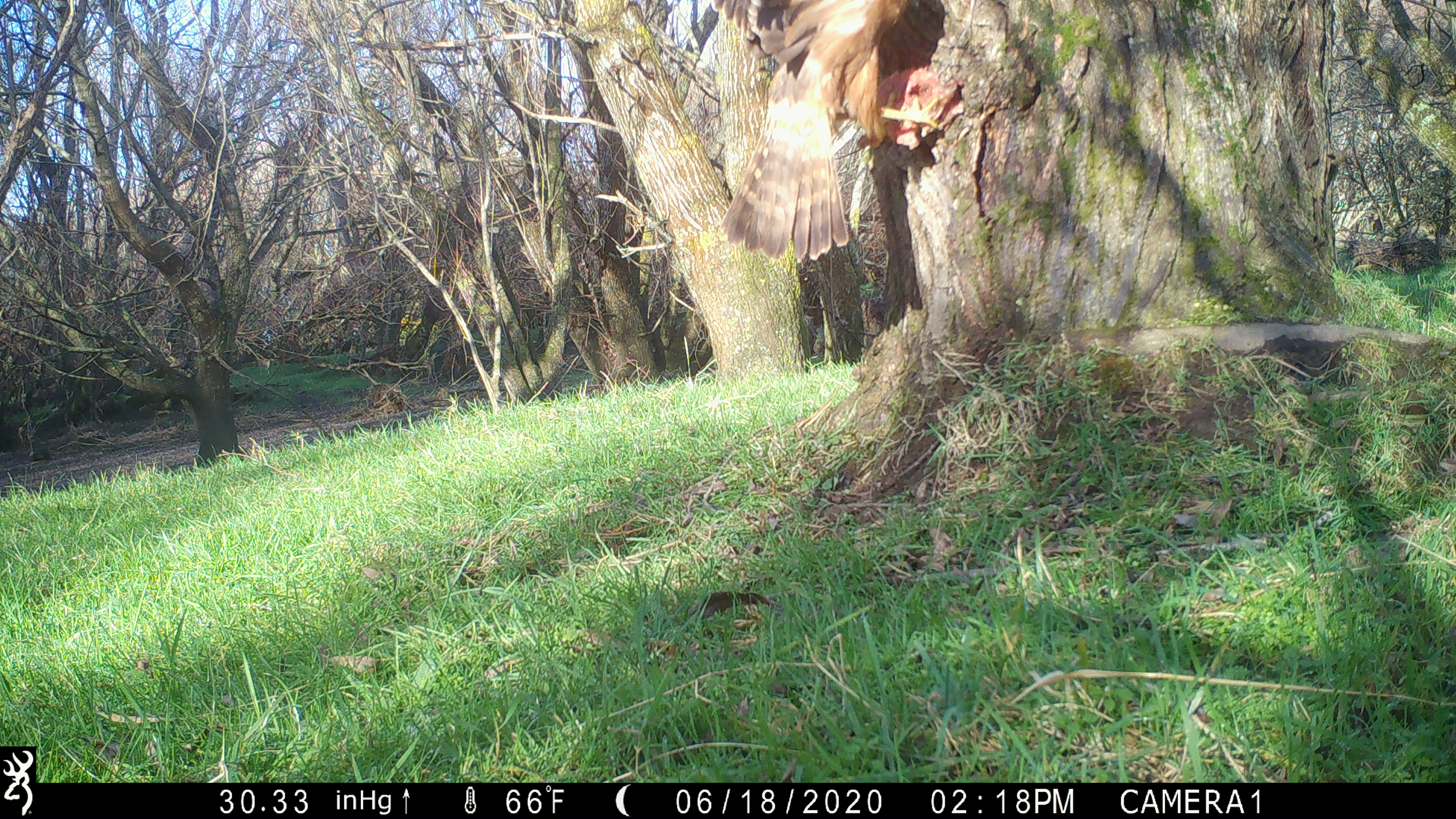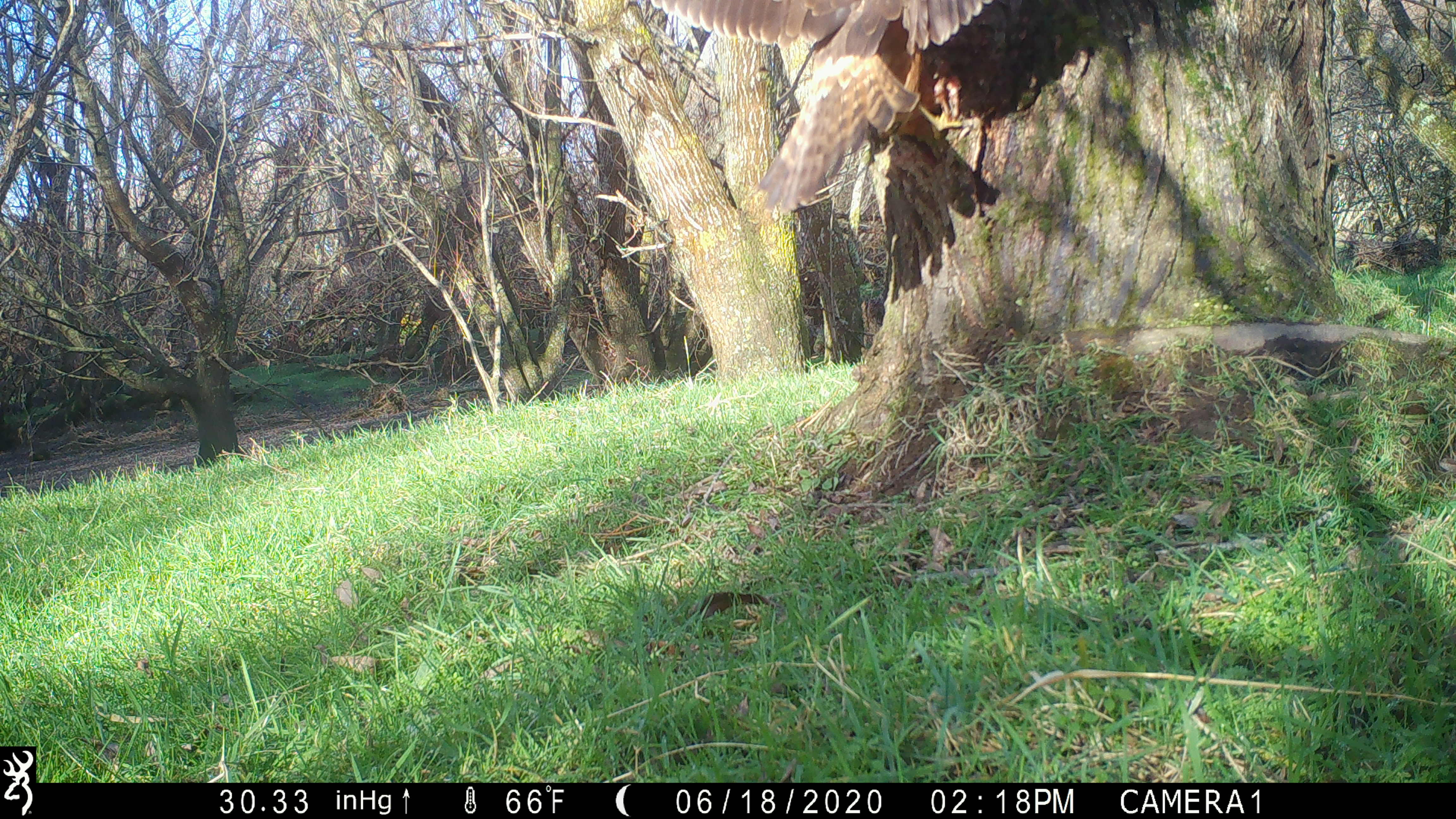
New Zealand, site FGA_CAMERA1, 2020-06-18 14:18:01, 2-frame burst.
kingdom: Animalia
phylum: Chordata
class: Aves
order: Accipitriformes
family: Accipitridae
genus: Circus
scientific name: Circus approximans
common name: swamp harrier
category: harrier